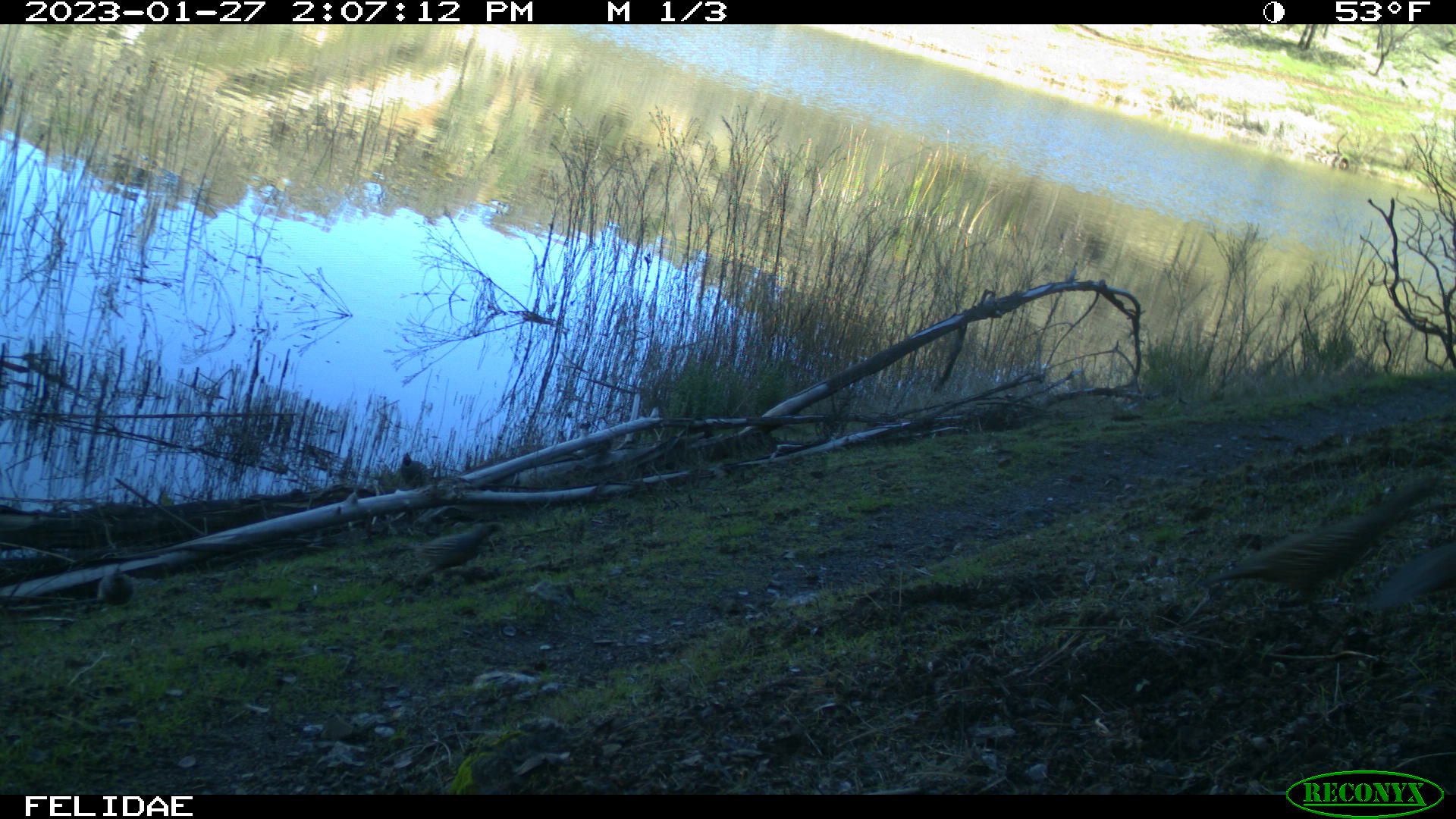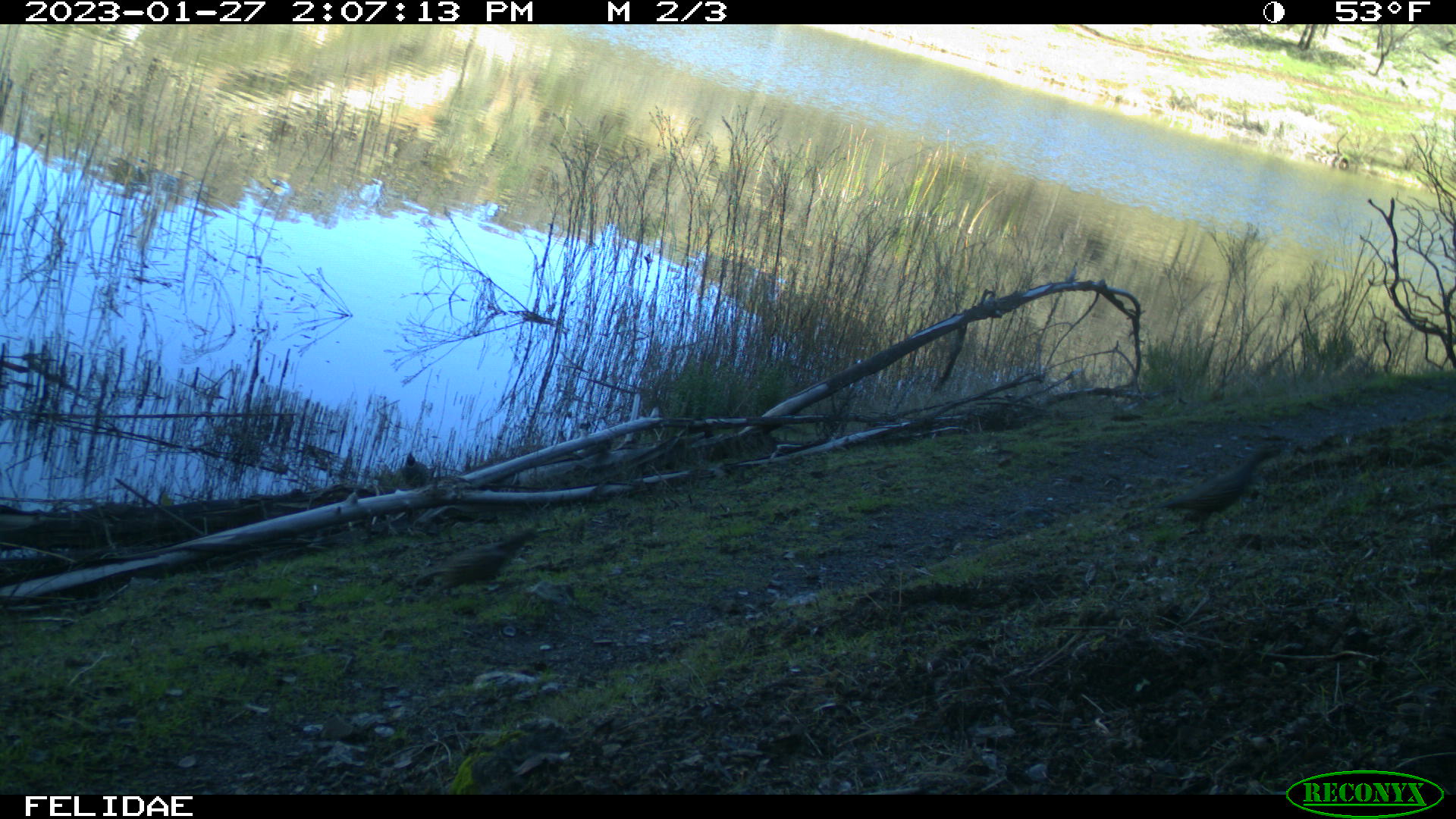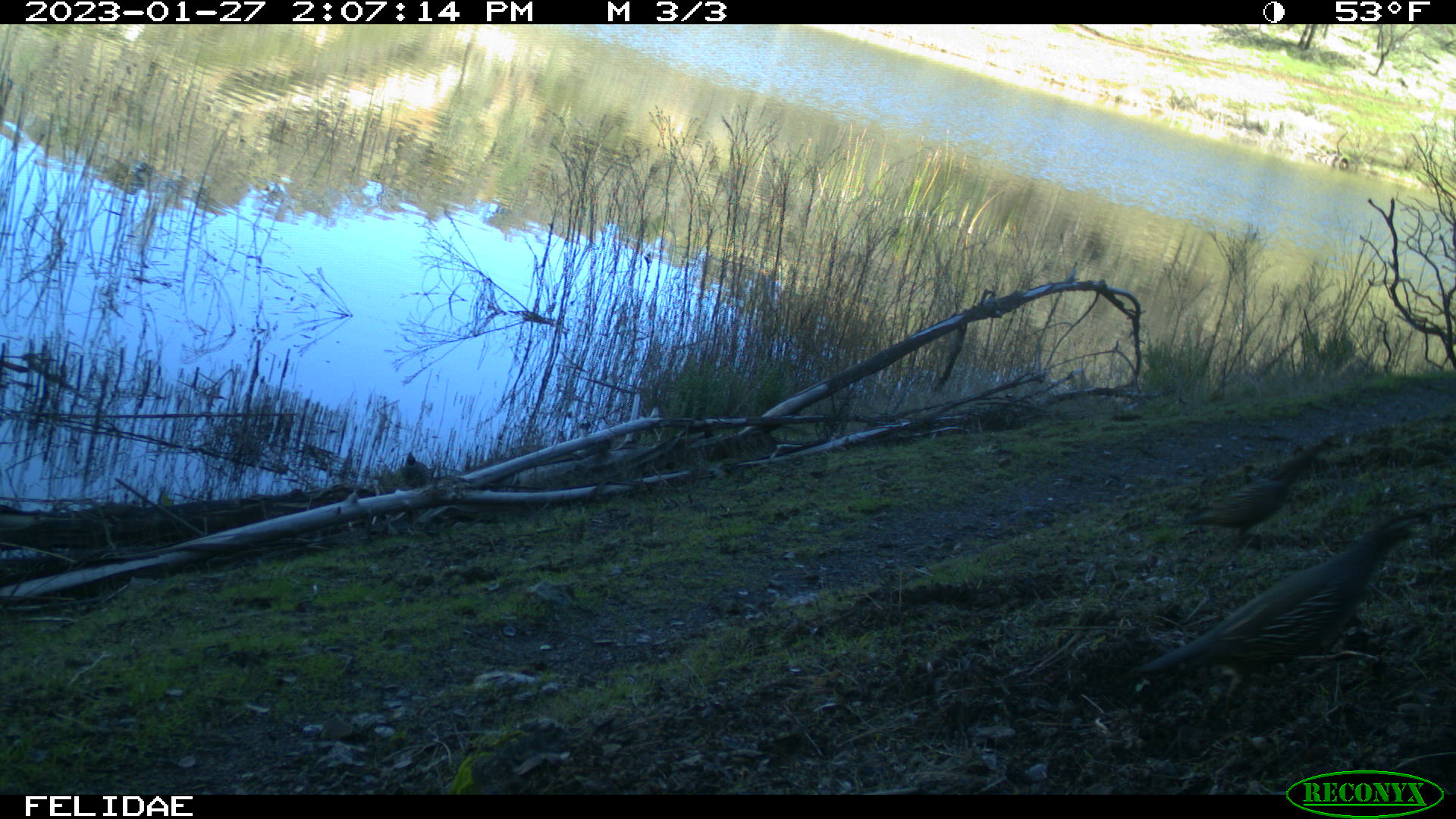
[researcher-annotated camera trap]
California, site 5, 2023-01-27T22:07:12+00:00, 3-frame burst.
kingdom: Animalia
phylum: Chordata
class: Aves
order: Galliformes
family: Odontophoridae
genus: Callipepla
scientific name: Callipepla californica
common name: california quail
California quail (Callipepla californica).